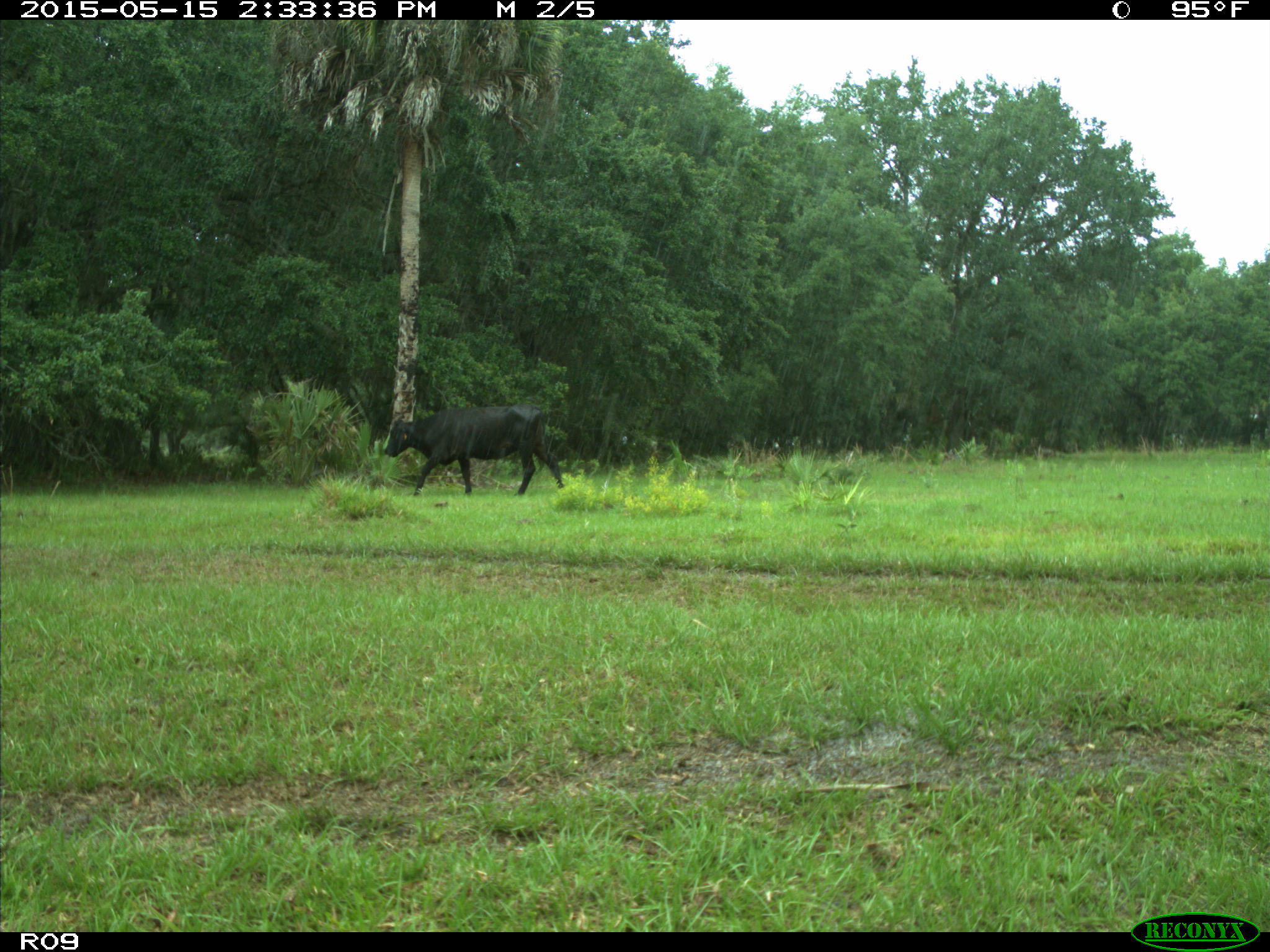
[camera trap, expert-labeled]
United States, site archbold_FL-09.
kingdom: Animalia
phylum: Chordata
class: Mammalia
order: Artiodactyla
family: Bovidae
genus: Bos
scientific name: Bos taurus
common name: domestic cow